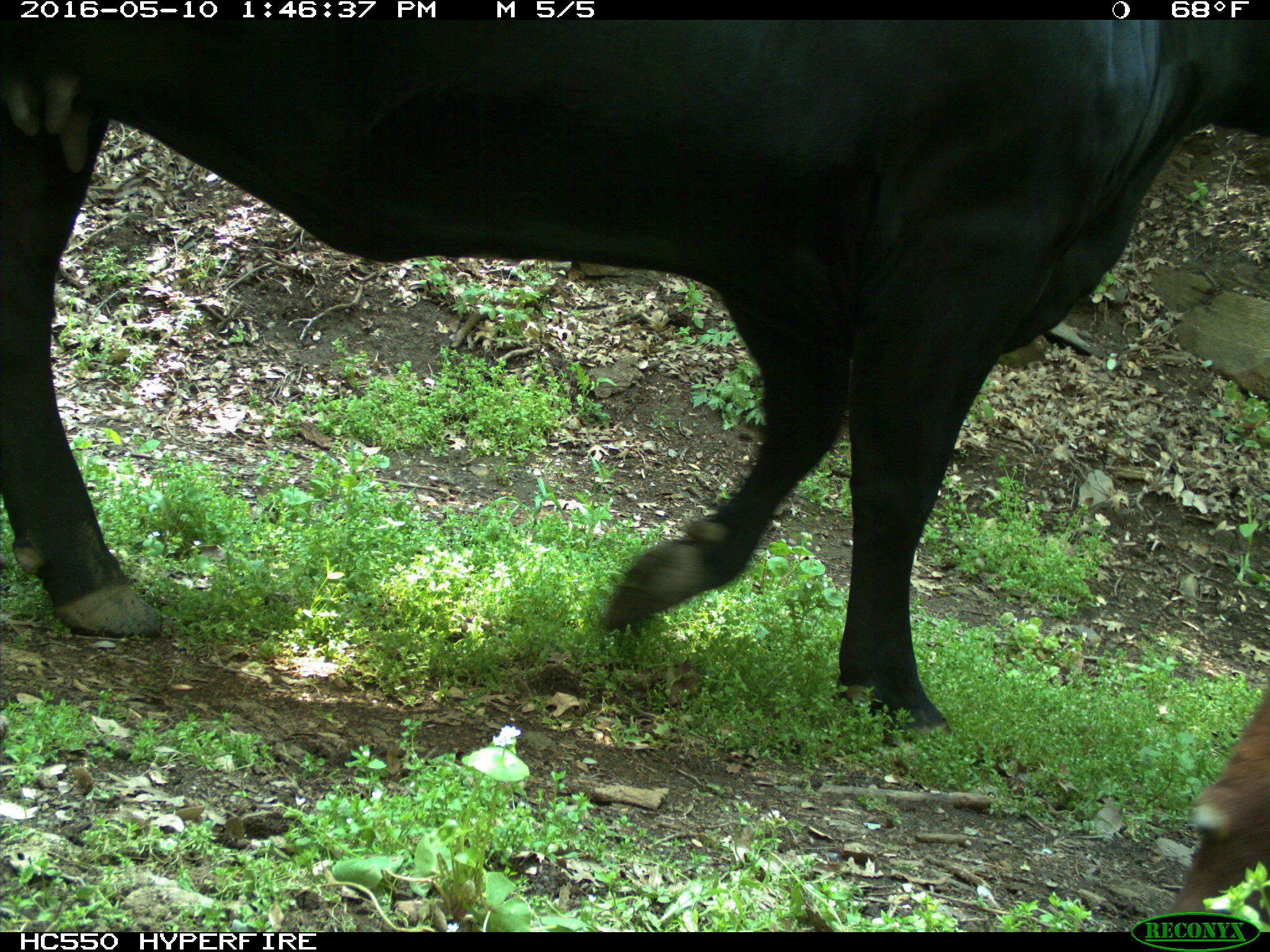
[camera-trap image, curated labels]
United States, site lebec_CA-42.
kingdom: Animalia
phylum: Chordata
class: Mammalia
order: Artiodactyla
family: Bovidae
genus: Bos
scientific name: Bos taurus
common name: domestic cow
Bos taurus (domestic cow).